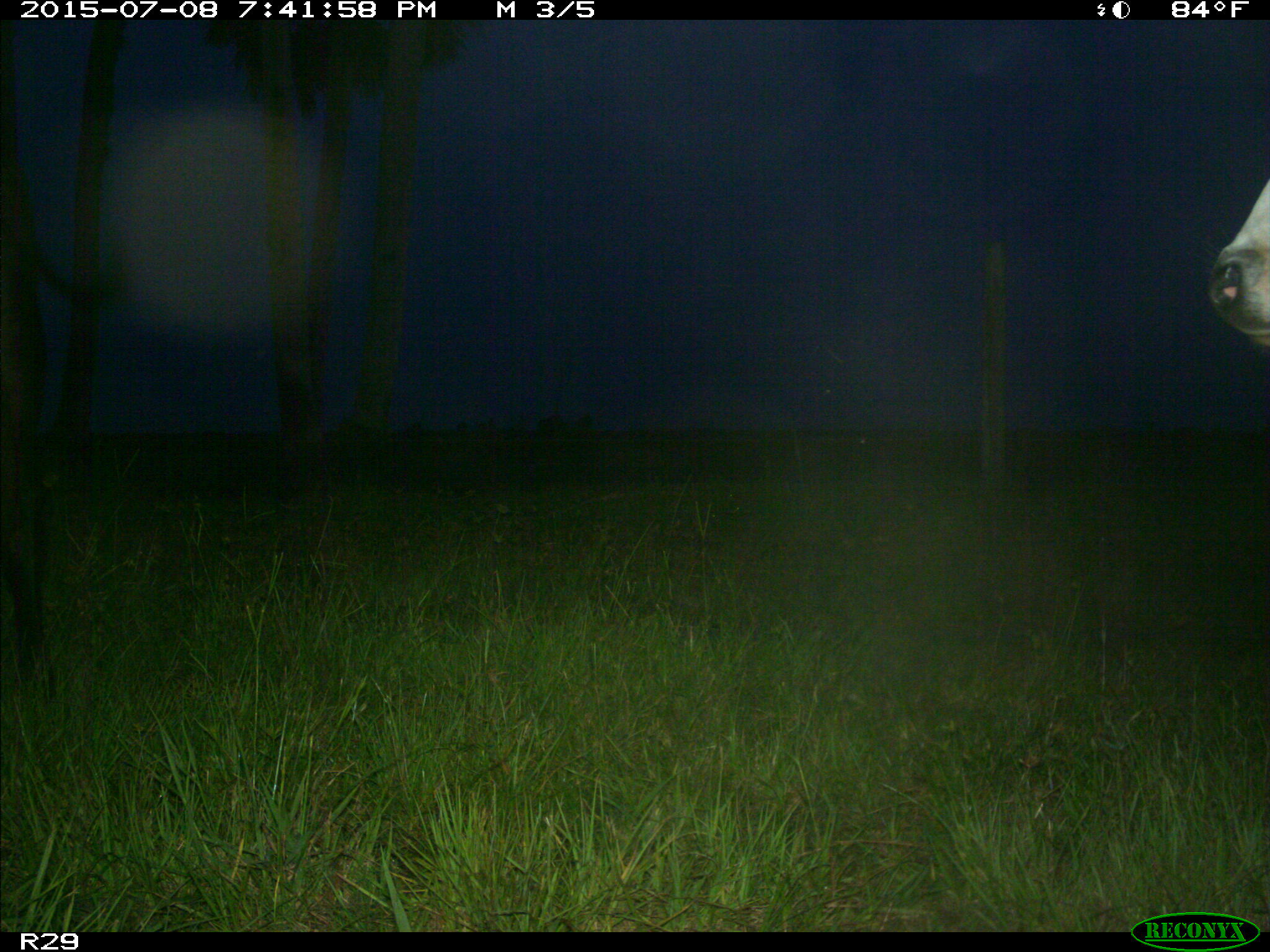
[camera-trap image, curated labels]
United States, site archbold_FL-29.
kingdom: Animalia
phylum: Chordata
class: Mammalia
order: Artiodactyla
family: Bovidae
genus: Bos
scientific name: Bos taurus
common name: domestic cow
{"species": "Bos taurus (domestic cow)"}